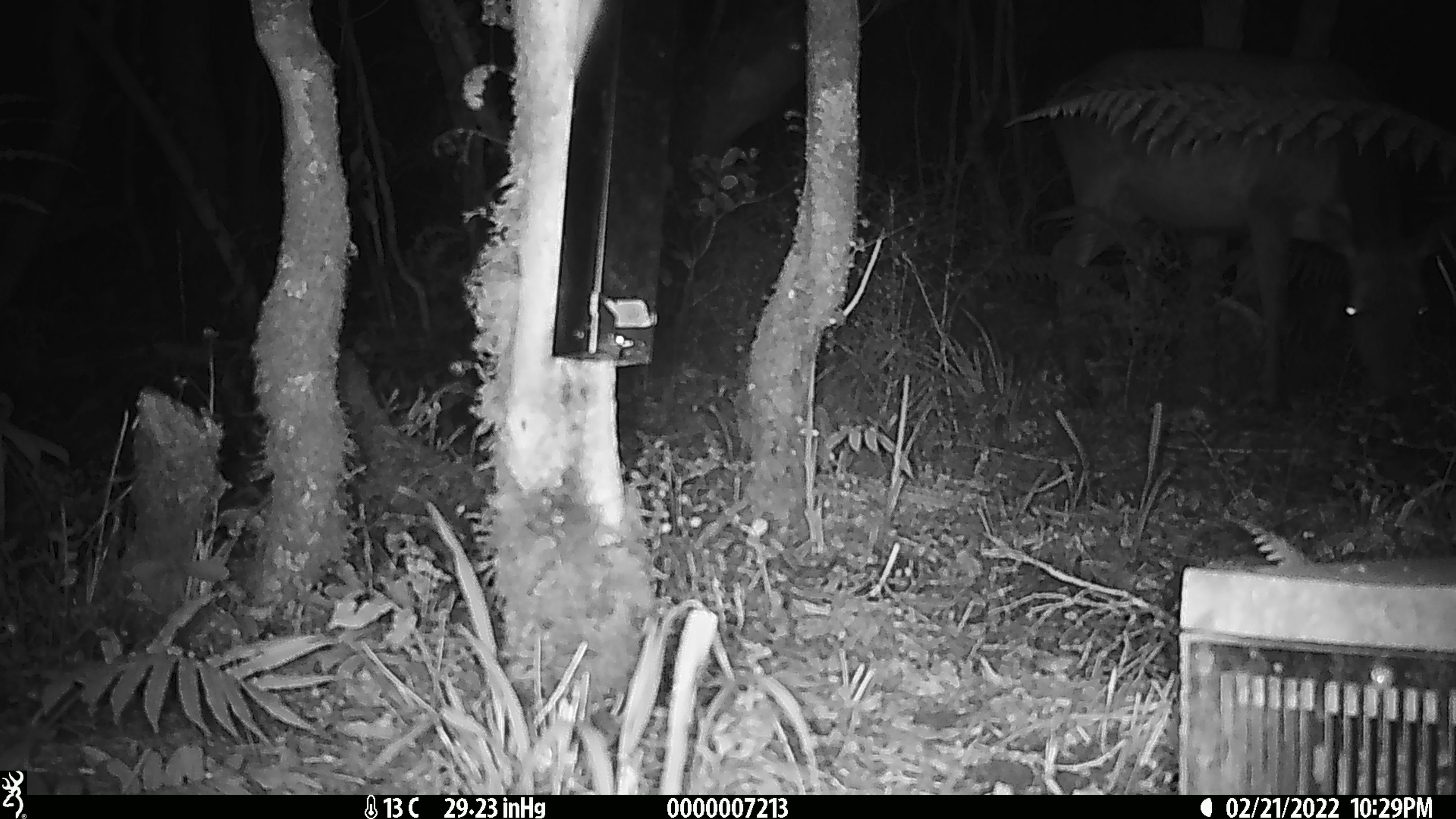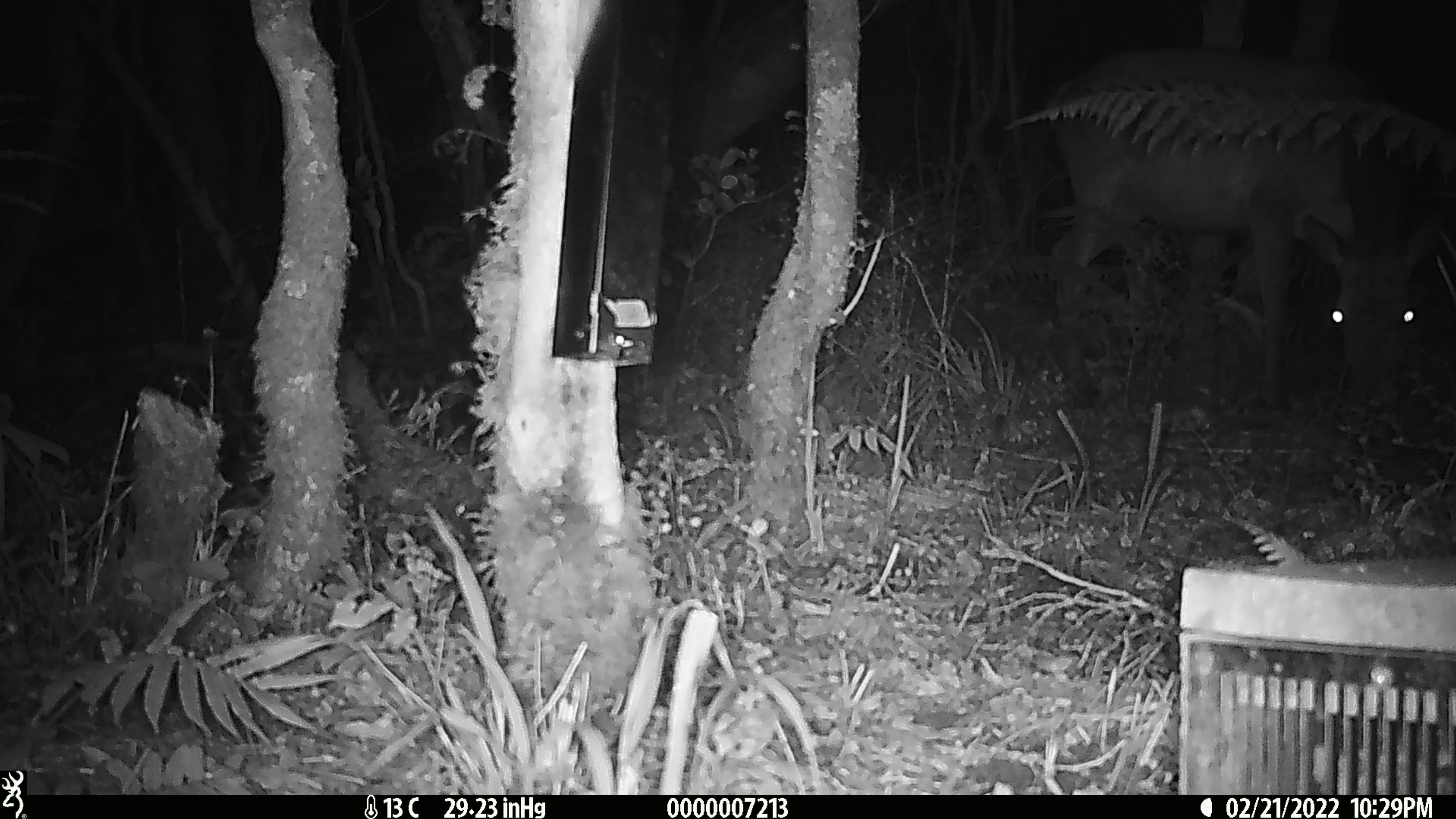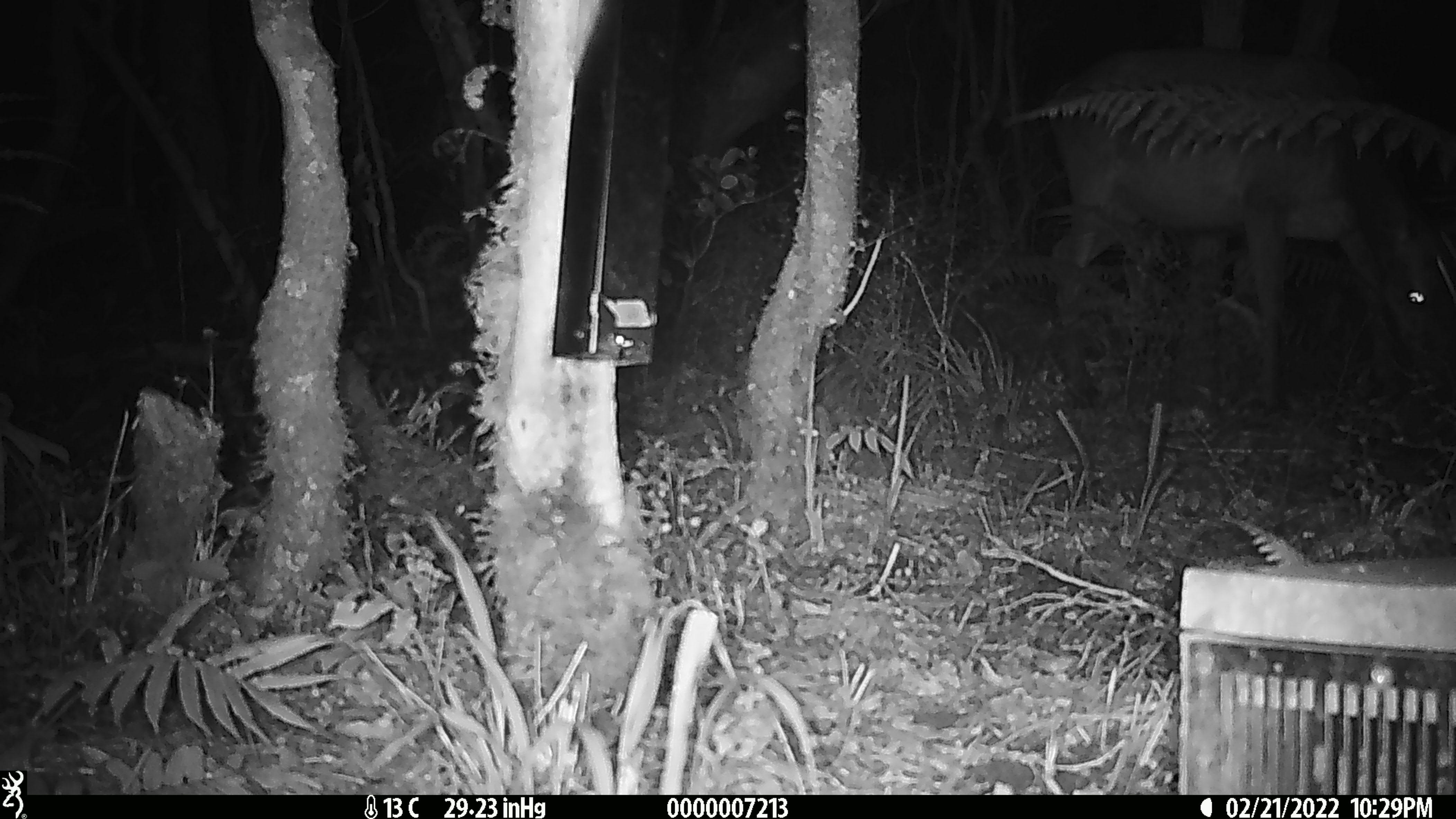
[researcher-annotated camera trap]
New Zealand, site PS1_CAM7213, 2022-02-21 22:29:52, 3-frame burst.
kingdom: Animalia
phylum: Chordata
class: Mammalia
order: Artiodactyla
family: Cervidae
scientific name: Cervidae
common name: deer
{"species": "deer (Cervidae)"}